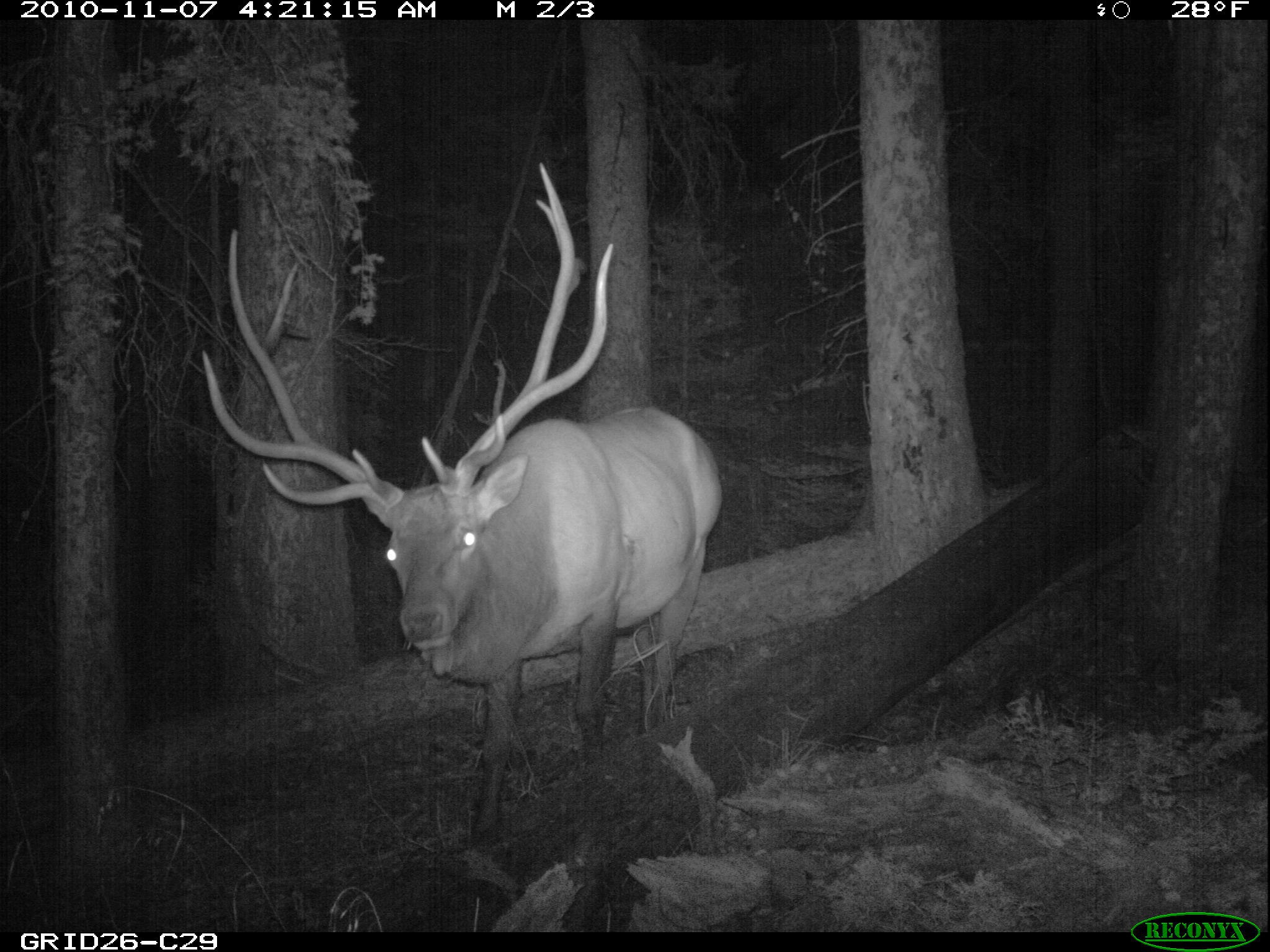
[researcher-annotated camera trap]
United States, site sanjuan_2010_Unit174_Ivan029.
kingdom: Animalia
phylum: Chordata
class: Mammalia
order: Artiodactyla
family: Cervidae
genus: Cervus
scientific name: Cervus elaphus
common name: red deer